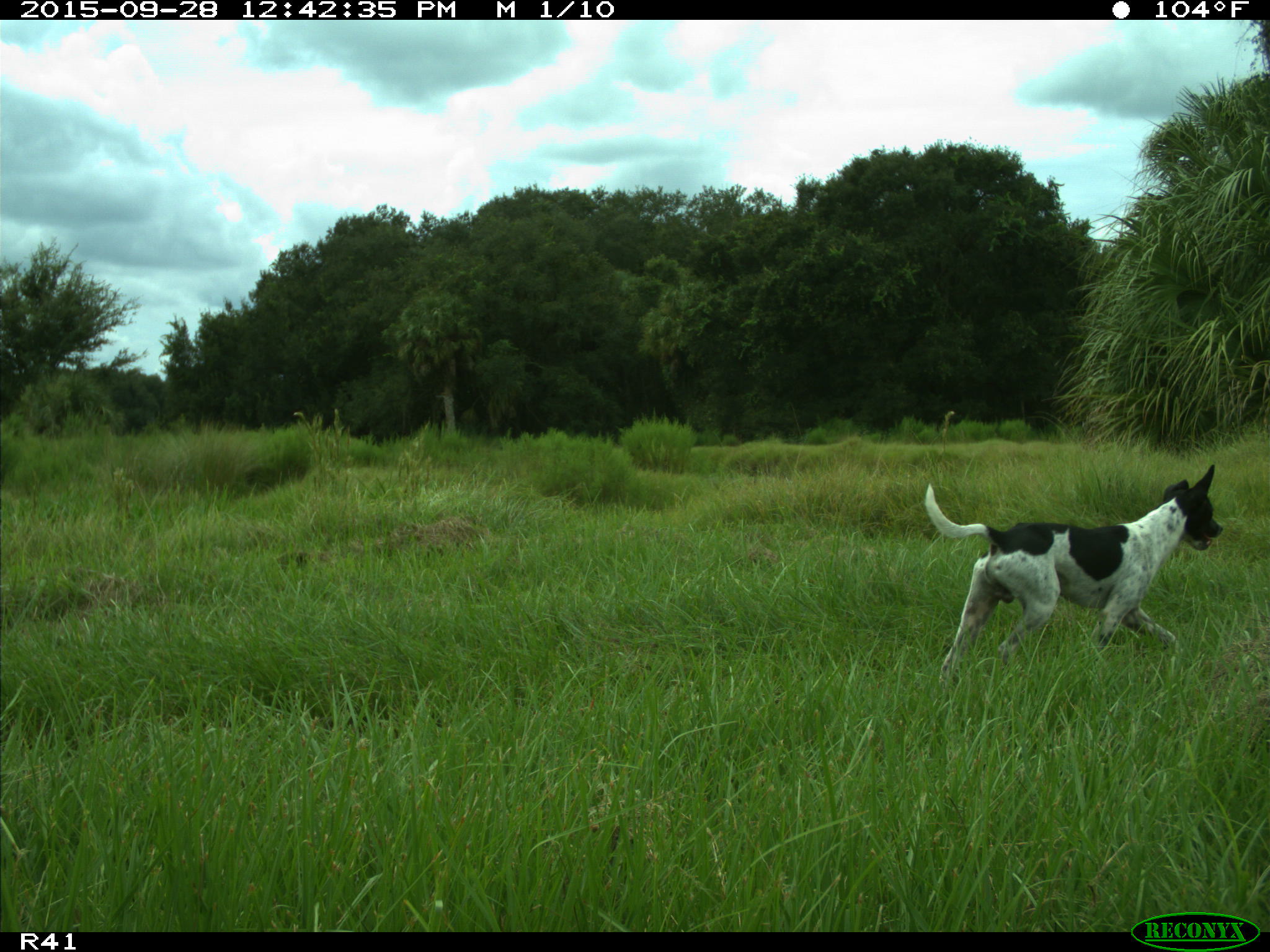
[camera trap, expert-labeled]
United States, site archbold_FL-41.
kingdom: Animalia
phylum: Chordata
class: Mammalia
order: Carnivora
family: Canidae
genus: Canis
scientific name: Canis familiaris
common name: domestic dog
Canis familiaris (domestic dog).